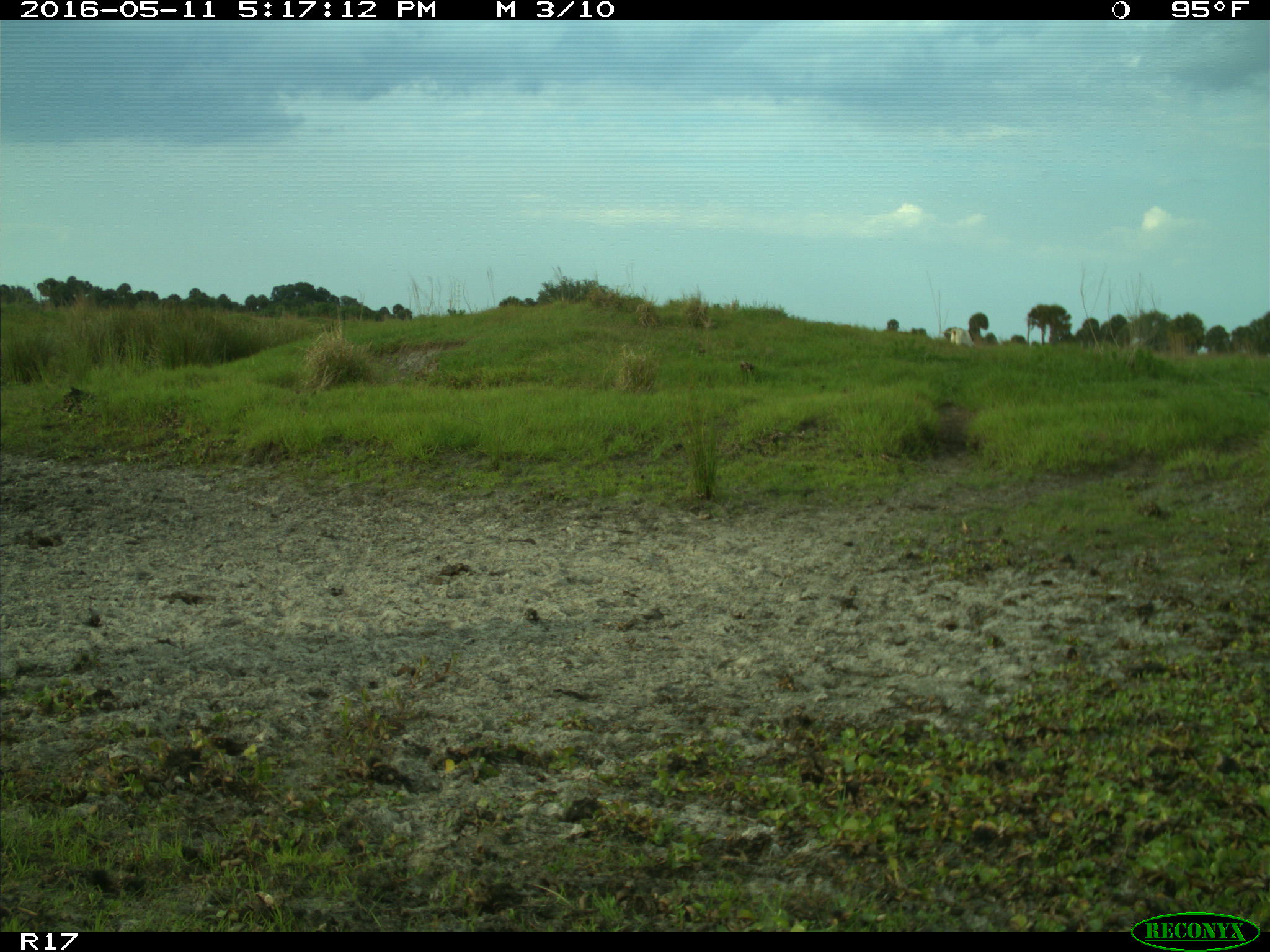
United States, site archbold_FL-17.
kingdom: Animalia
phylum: Chordata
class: Mammalia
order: Artiodactyla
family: Bovidae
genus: Bos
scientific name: Bos taurus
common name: domestic cow